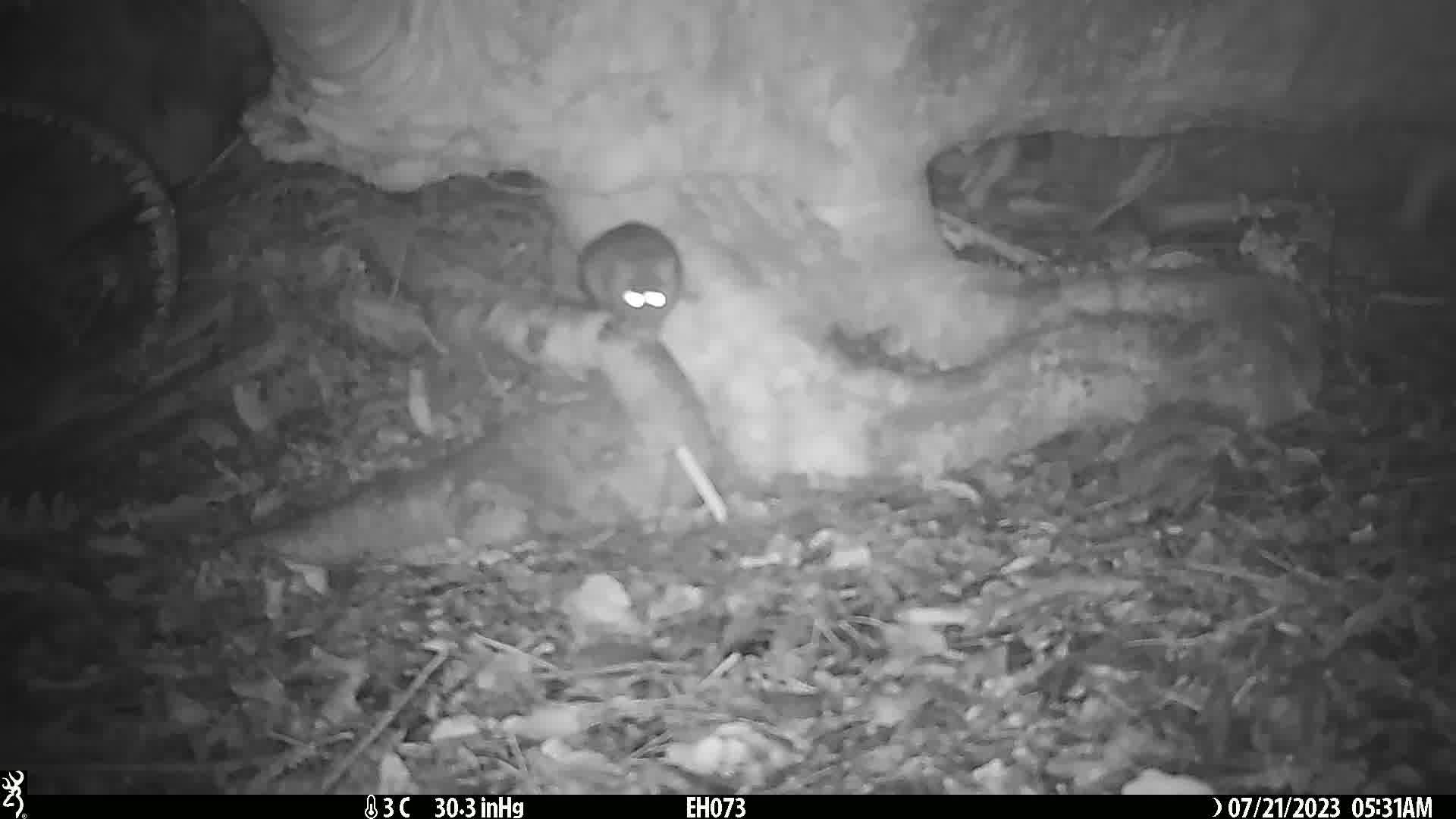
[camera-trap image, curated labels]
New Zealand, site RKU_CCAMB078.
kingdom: Animalia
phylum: Chordata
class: Mammalia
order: Rodentia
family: Muridae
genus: Rattus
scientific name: Rattus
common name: rat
Rat (Rattus).